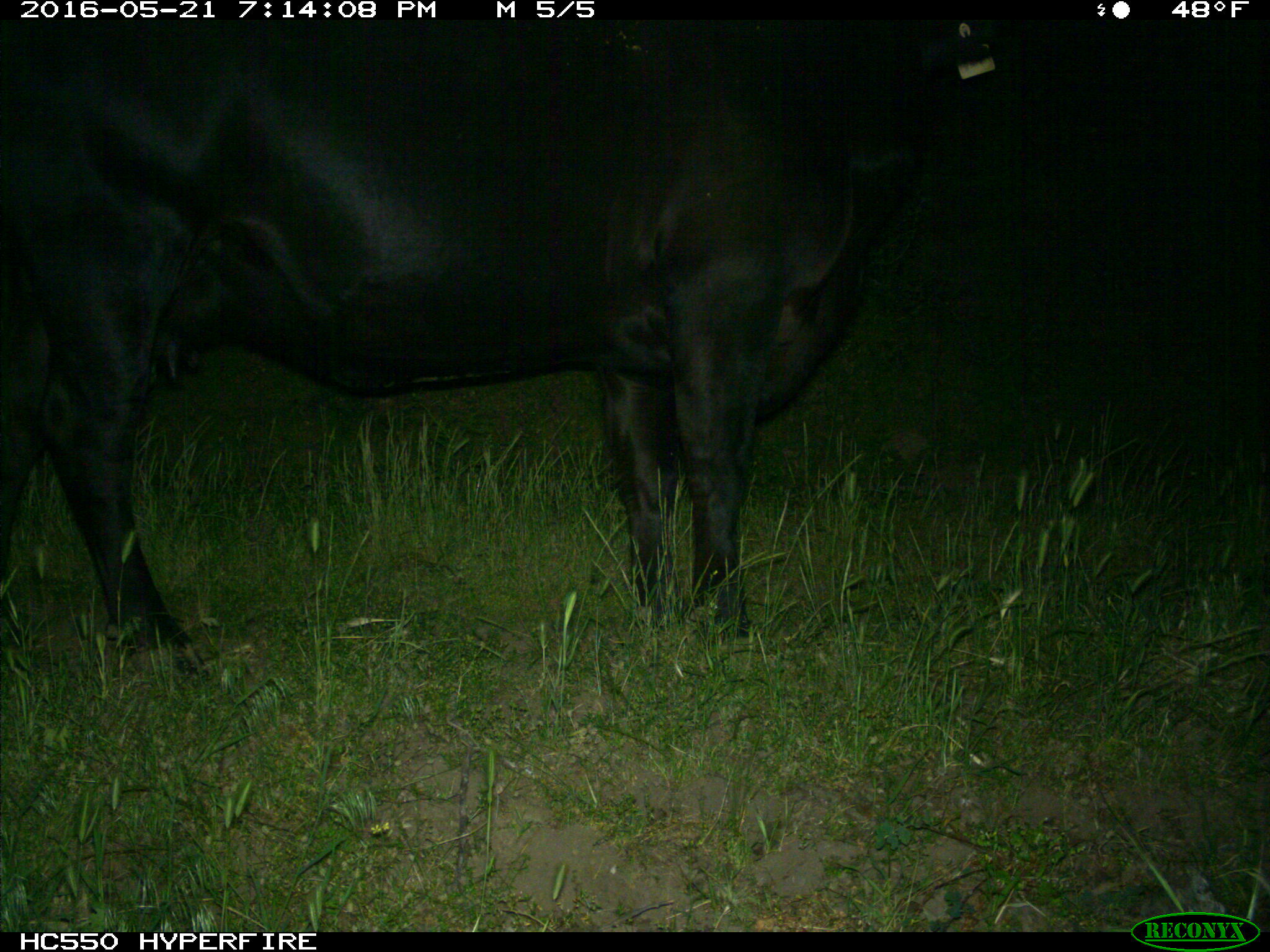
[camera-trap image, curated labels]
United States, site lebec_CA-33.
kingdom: Animalia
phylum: Chordata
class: Mammalia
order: Artiodactyla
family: Bovidae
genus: Bos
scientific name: Bos taurus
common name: domestic cow